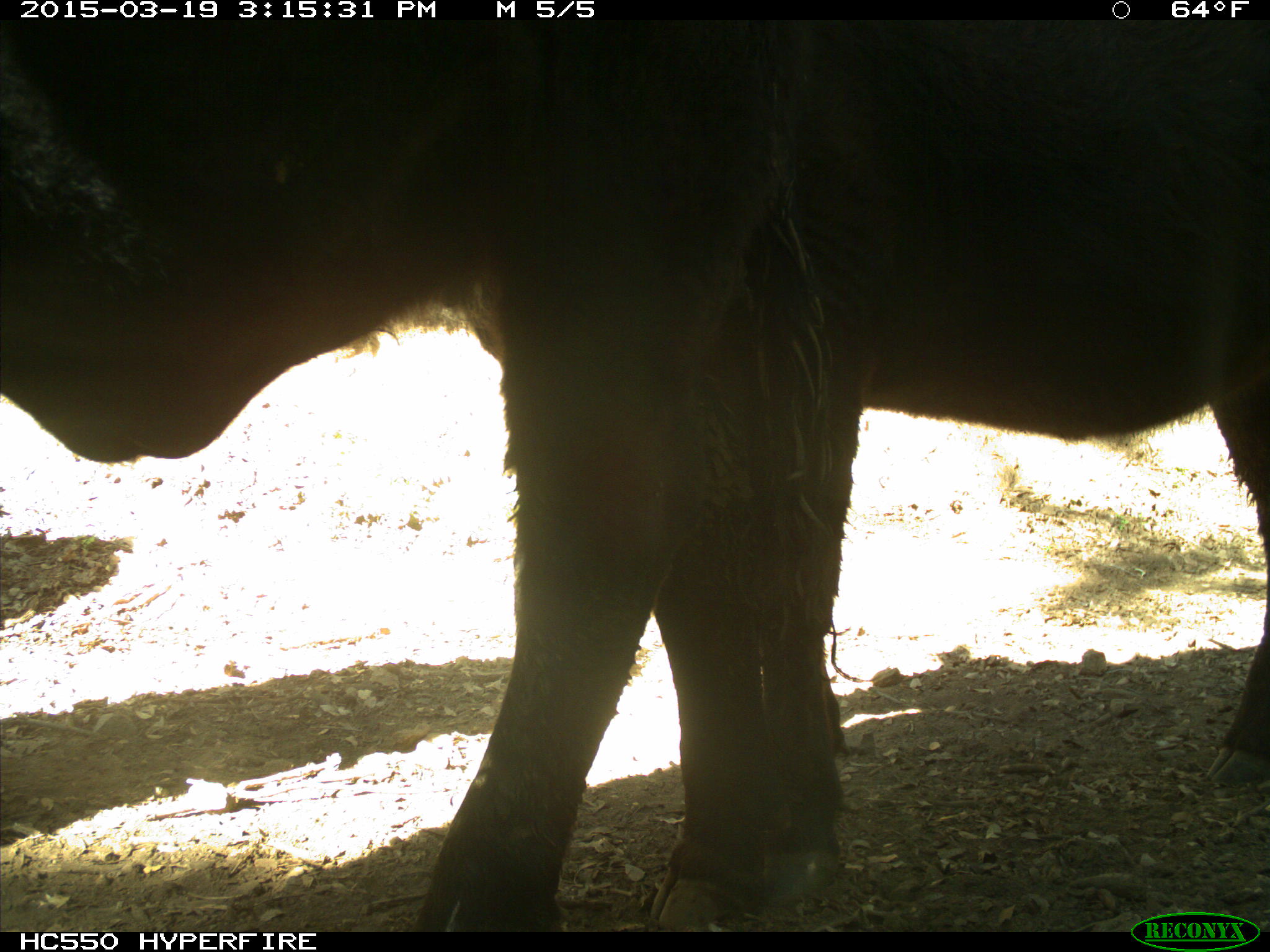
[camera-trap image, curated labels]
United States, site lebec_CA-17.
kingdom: Animalia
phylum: Chordata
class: Mammalia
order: Artiodactyla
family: Bovidae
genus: Bos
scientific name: Bos taurus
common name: domestic cow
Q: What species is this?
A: Bos taurus (domestic cow).